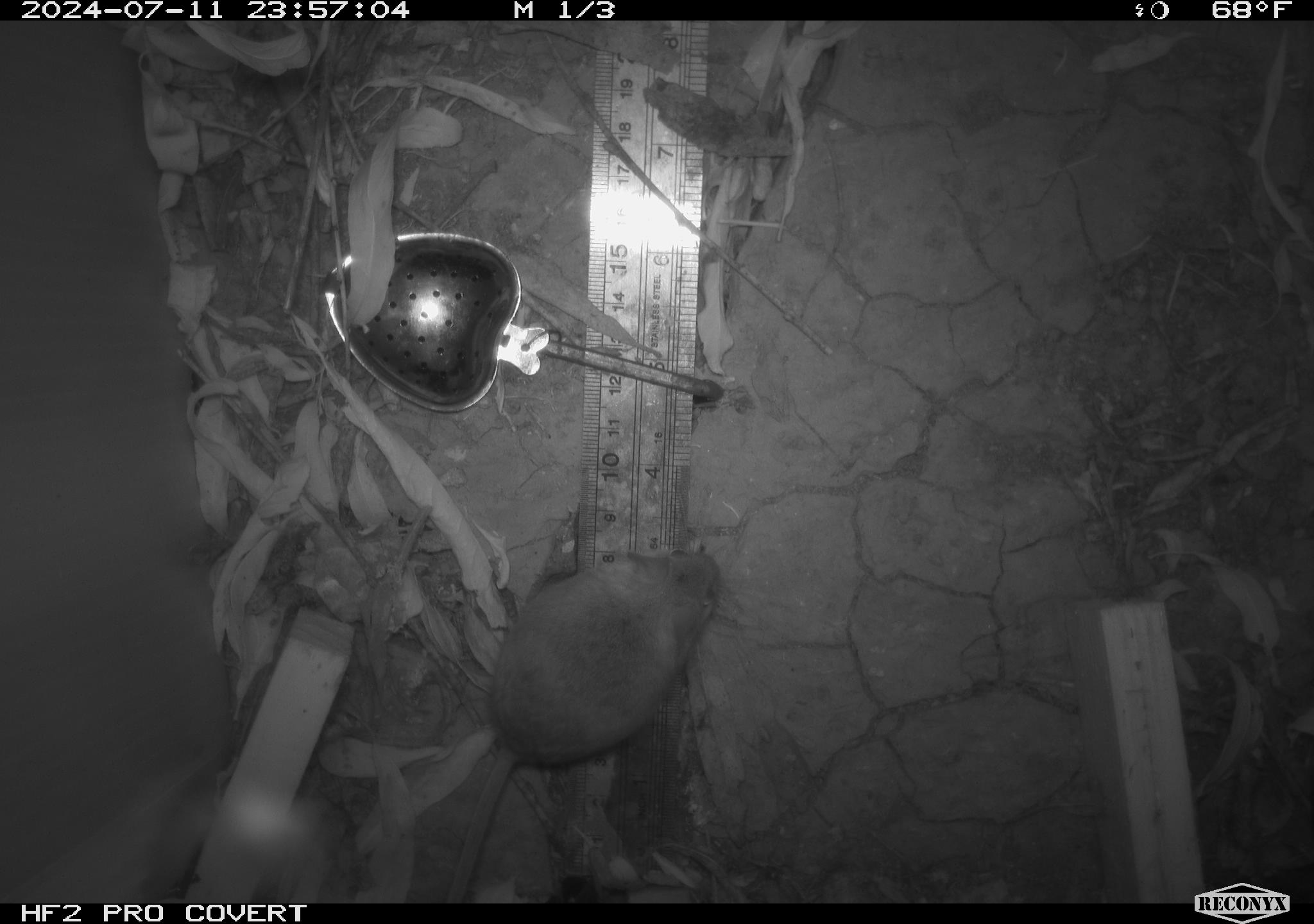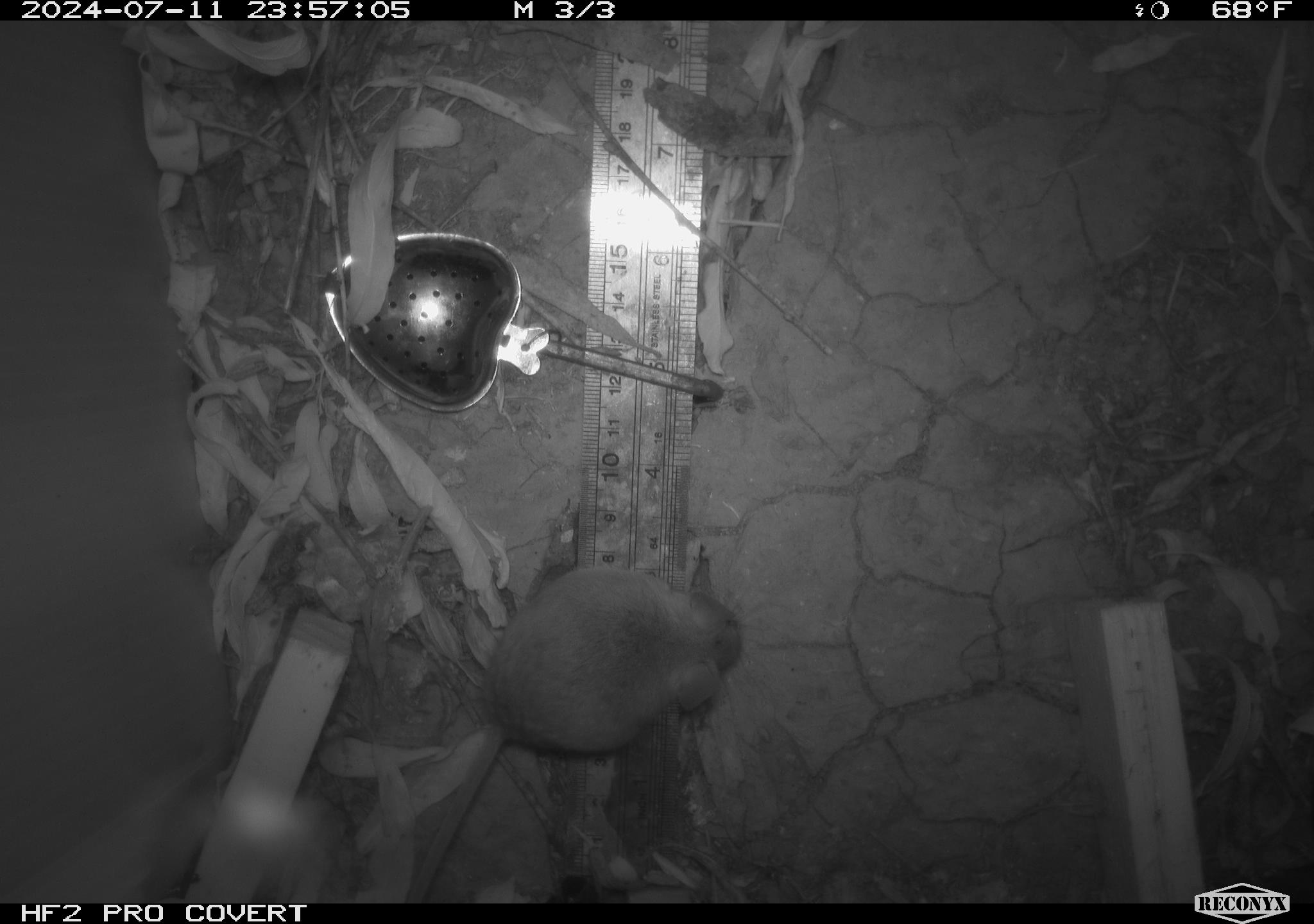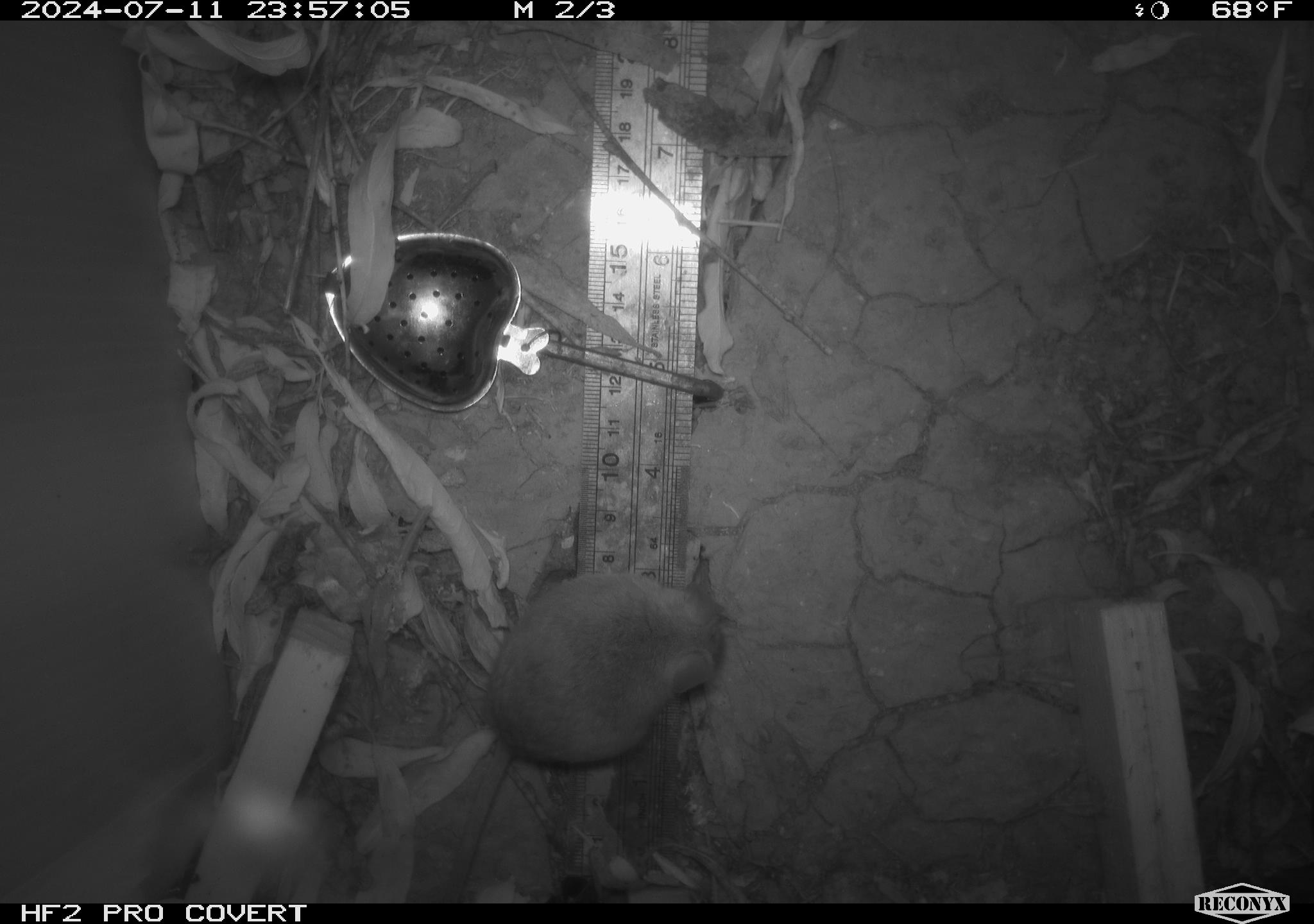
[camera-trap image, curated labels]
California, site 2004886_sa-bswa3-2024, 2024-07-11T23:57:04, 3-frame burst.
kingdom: Animalia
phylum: Chordata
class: Mammalia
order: Rodentia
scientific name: Rodentia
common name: mouse species